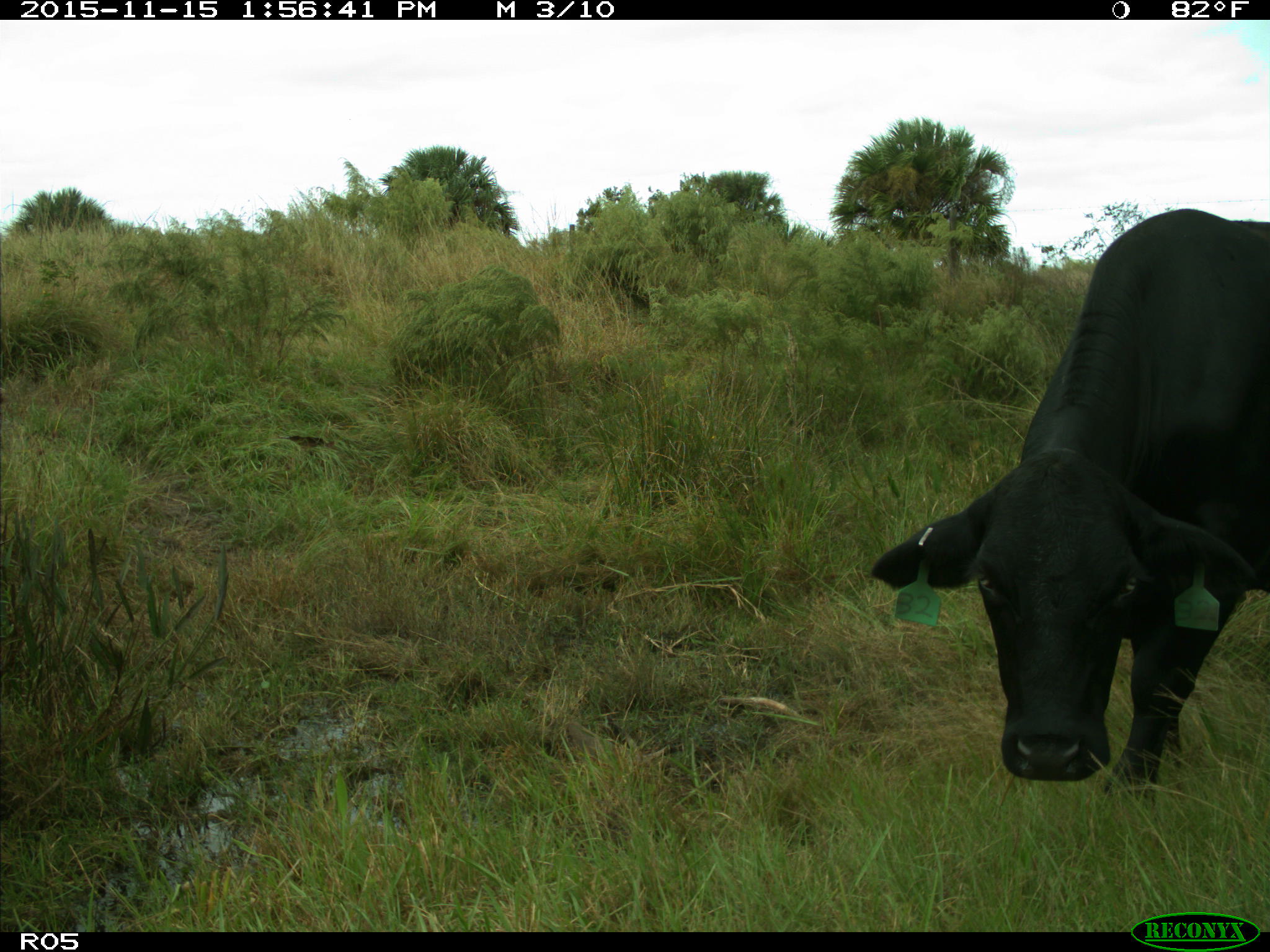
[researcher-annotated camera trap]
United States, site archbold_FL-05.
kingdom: Animalia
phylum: Chordata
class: Mammalia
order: Artiodactyla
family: Bovidae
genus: Bos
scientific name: Bos taurus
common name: domestic cow